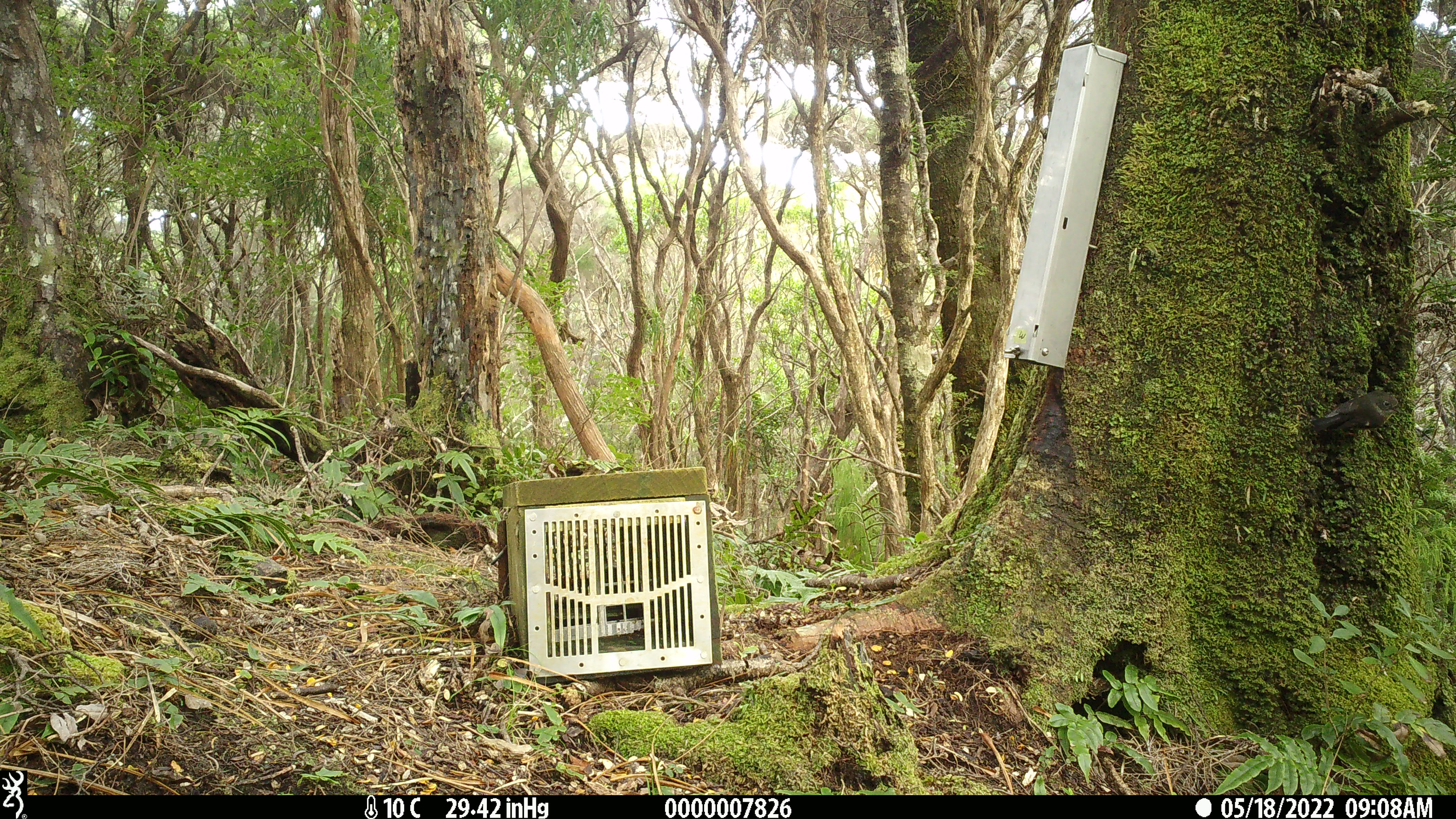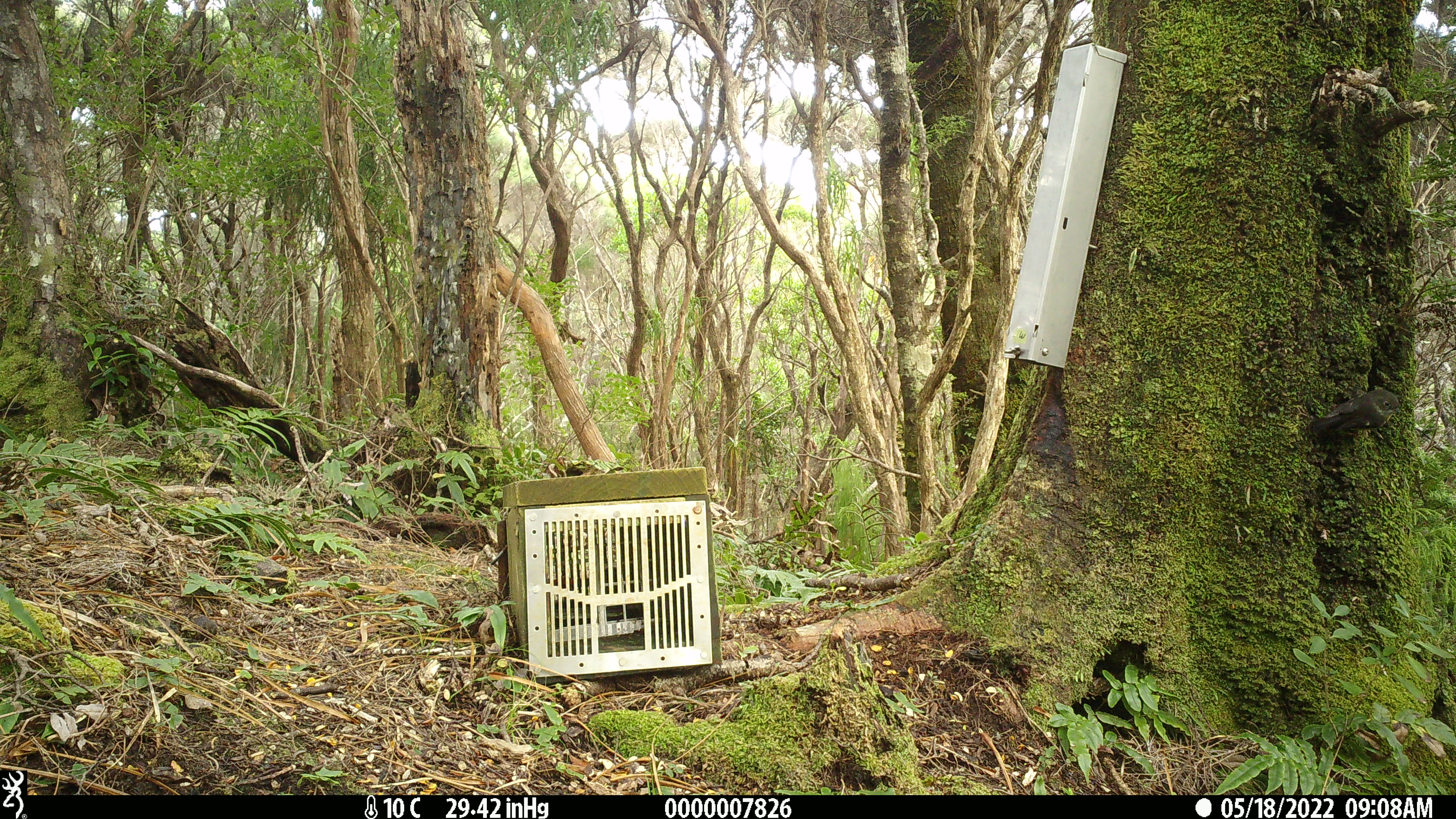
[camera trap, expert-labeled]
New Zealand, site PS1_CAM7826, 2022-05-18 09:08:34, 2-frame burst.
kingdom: Animalia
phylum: Chordata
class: Aves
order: Passeriformes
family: Petroicidae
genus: Petroica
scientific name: Petroica macrocephala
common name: tomtit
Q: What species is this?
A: Tomtit (Petroica macrocephala).